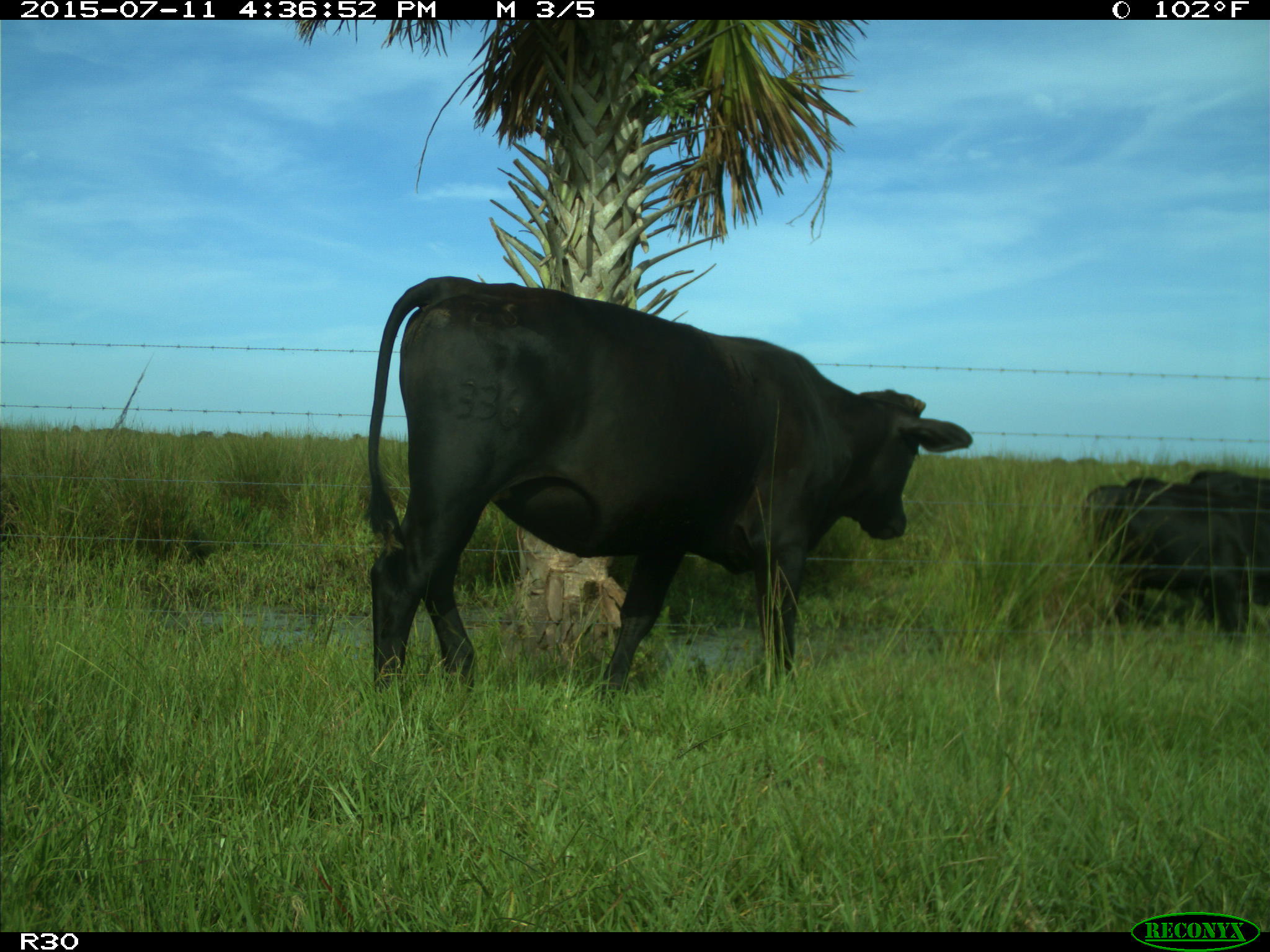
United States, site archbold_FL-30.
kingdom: Animalia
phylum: Chordata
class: Mammalia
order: Artiodactyla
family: Bovidae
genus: Bos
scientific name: Bos taurus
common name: domestic cow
Bos taurus (domestic cow).